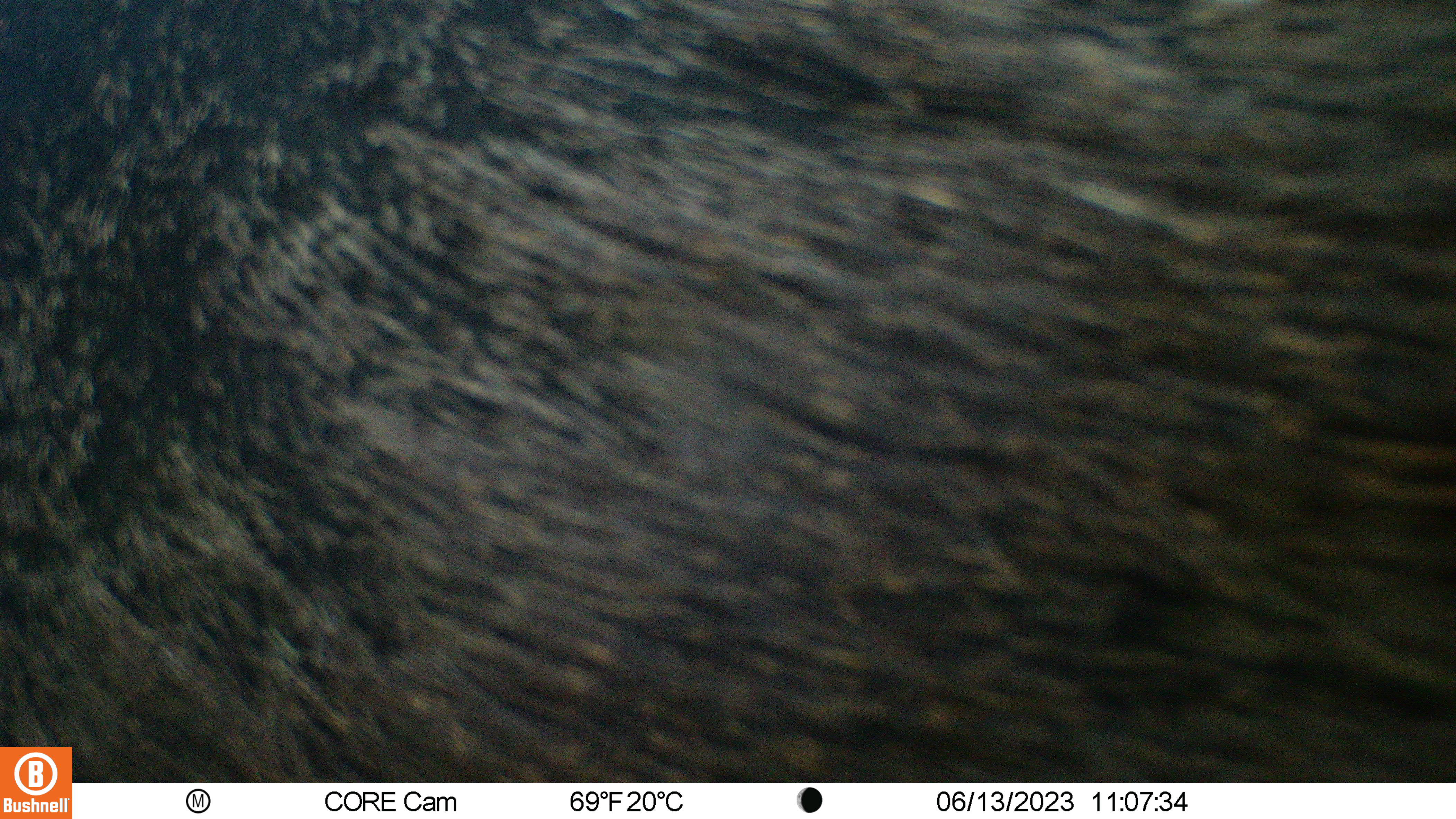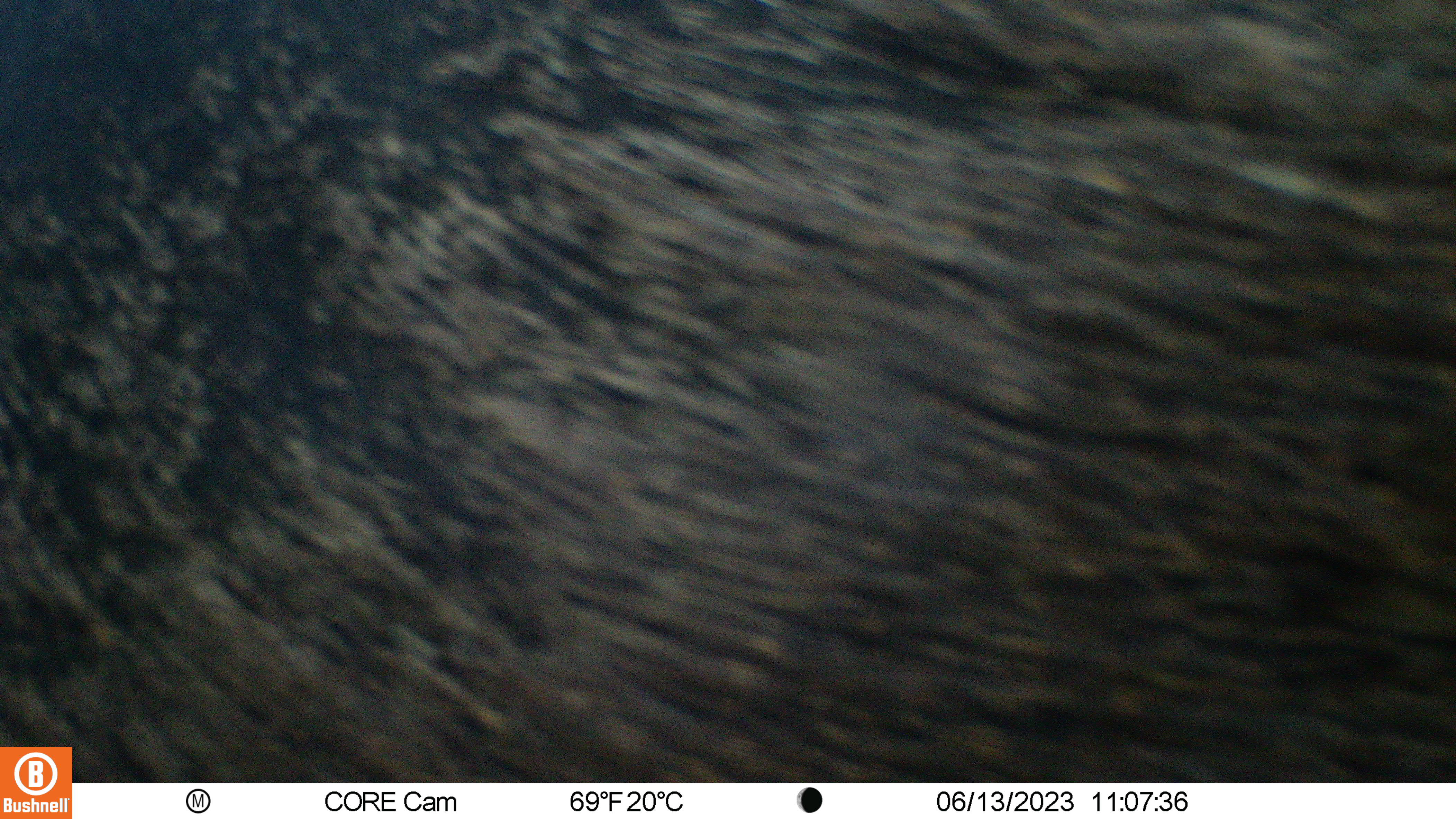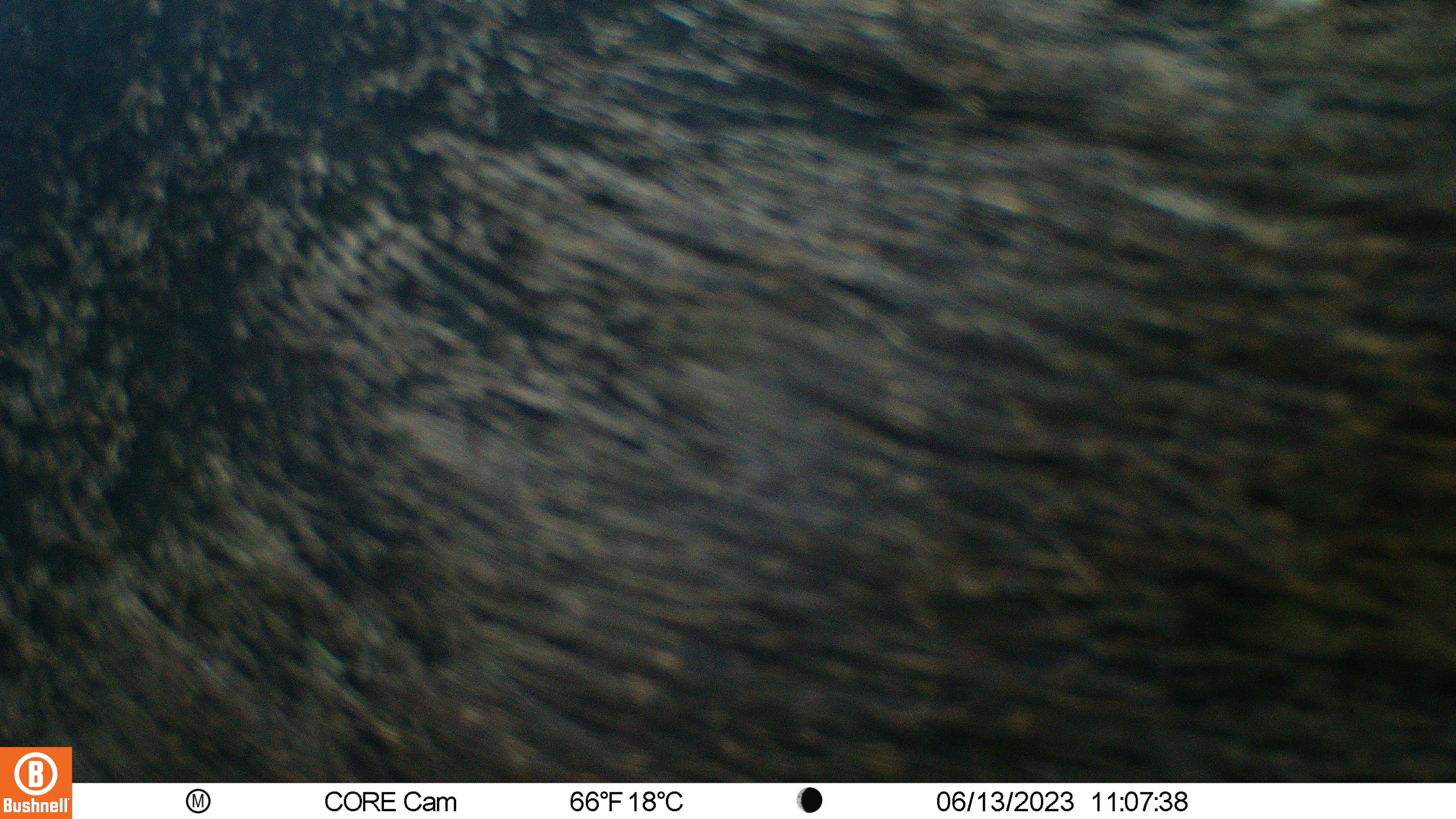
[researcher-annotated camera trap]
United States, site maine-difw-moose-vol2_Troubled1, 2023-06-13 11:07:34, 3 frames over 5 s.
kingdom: Animalia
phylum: Chordata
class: Mammalia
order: Carnivora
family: Ursidae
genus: Ursus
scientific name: Ursus americanus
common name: black bear